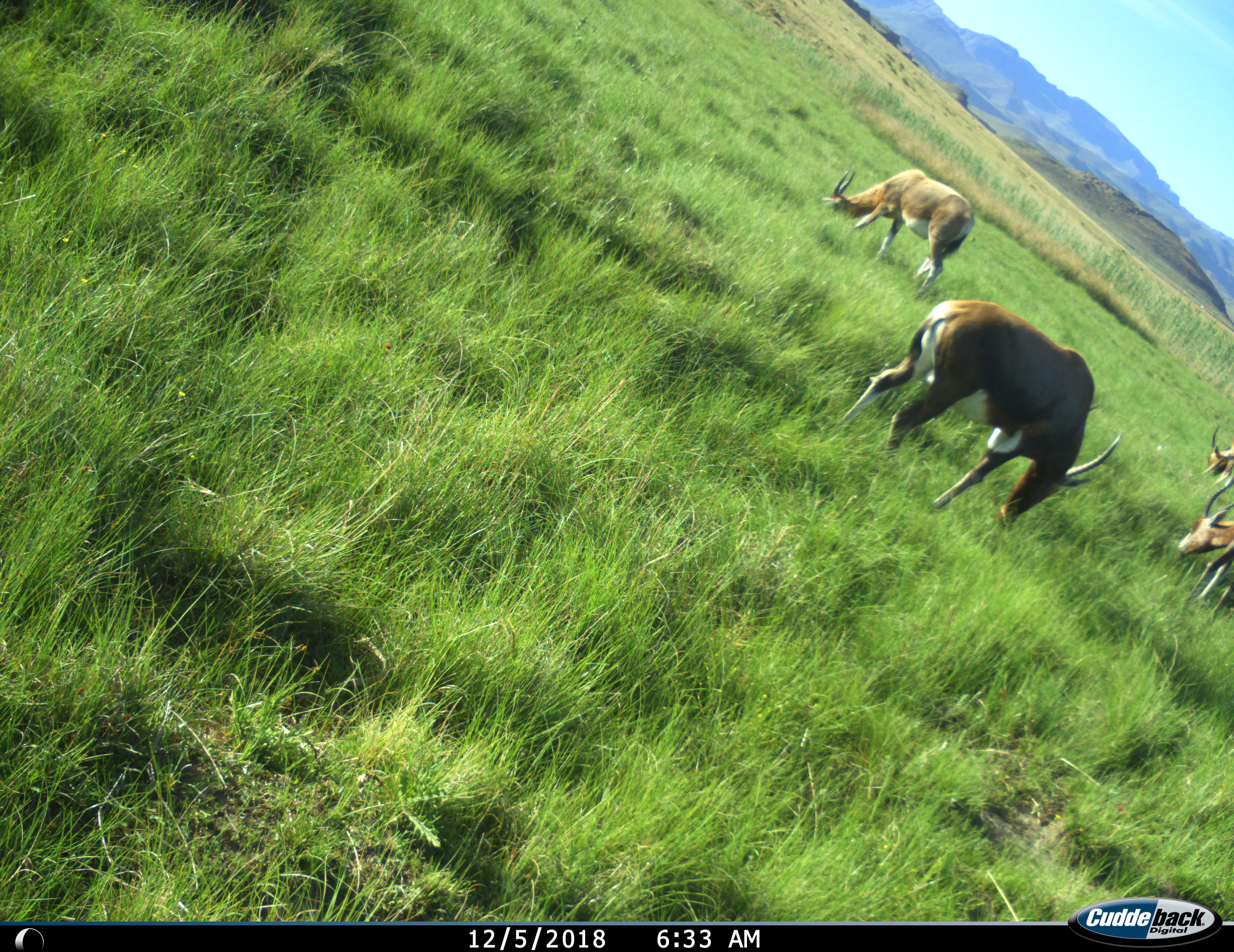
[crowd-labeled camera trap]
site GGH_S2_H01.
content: unidentified animal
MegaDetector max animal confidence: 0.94